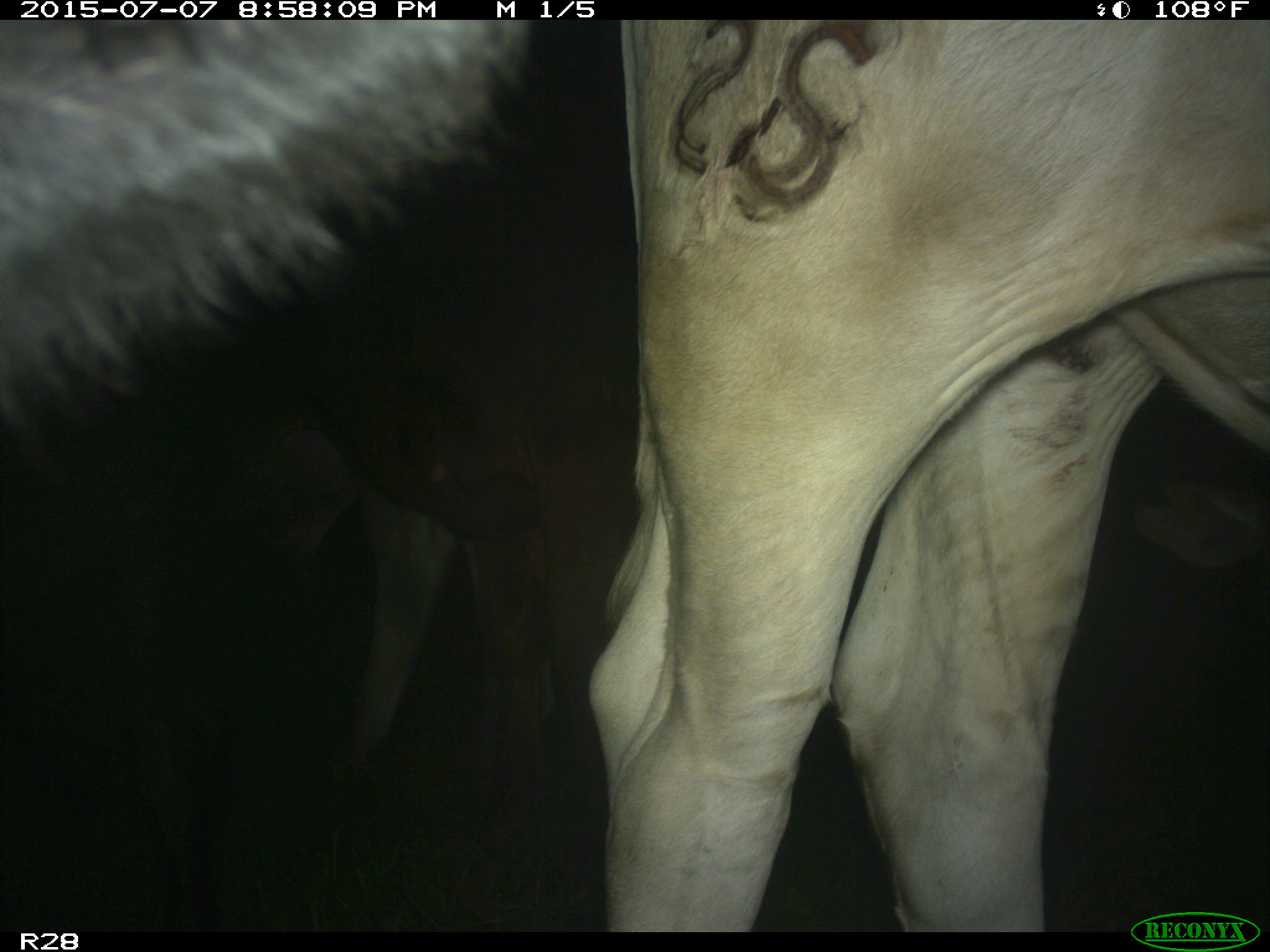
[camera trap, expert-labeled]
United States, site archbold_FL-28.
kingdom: Animalia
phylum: Chordata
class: Mammalia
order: Artiodactyla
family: Bovidae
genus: Bos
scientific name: Bos taurus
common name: domestic cow